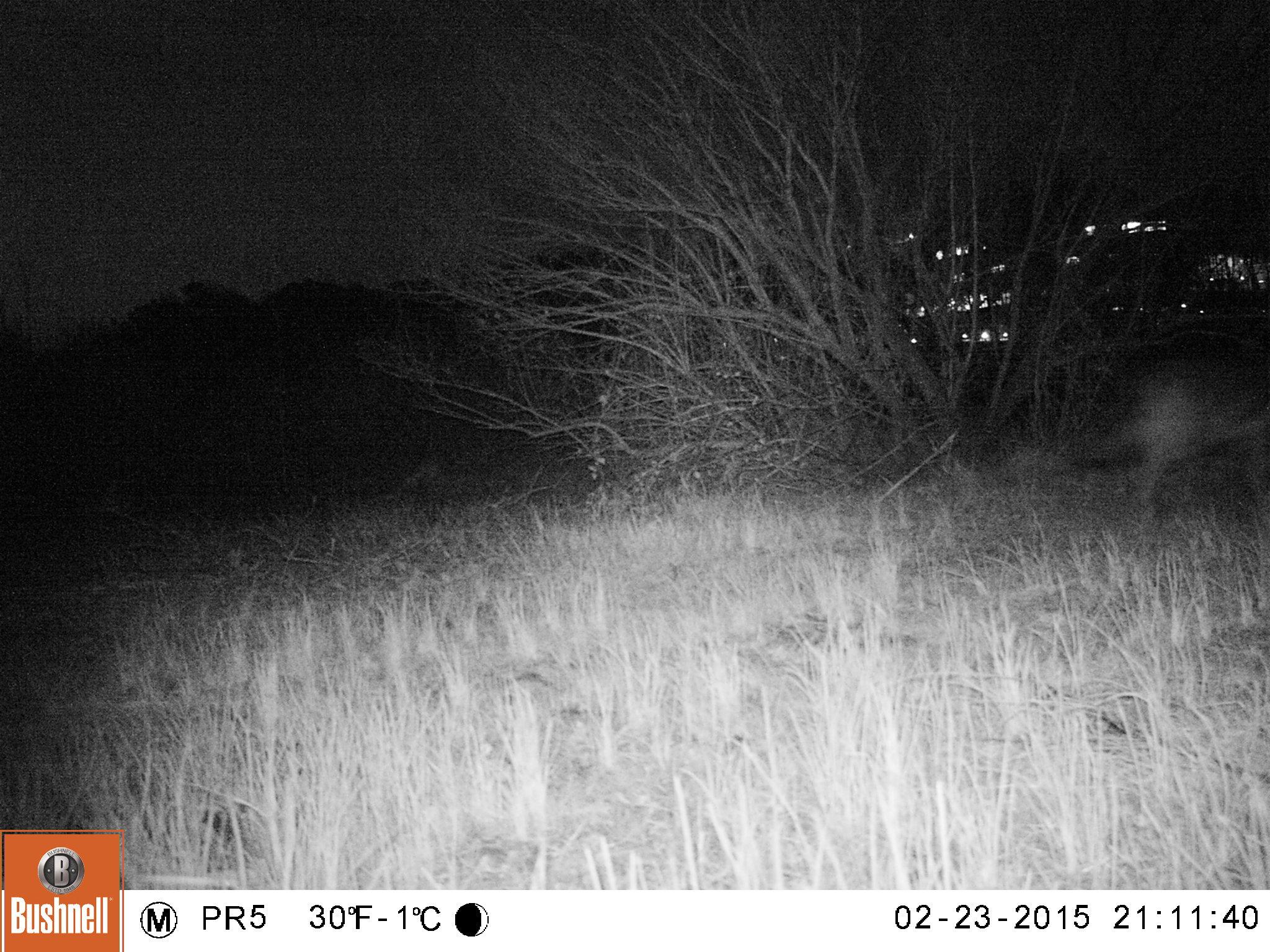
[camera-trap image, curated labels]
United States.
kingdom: Animalia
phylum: Chordata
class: Mammalia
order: Carnivora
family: Canidae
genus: Canis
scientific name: Canis latrans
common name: coyote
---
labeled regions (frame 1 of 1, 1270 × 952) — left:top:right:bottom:
Coyote: 1063:322:1266:526